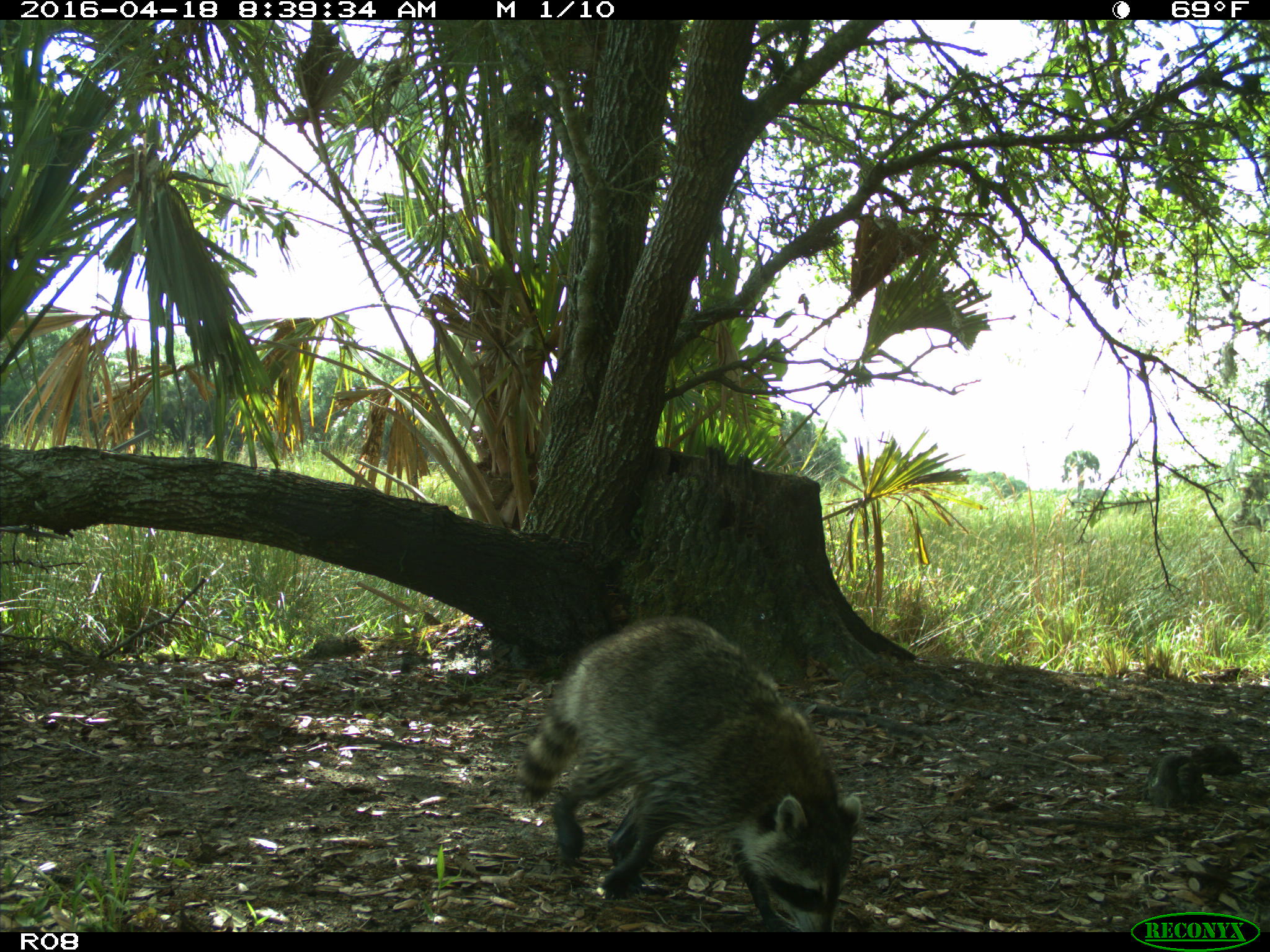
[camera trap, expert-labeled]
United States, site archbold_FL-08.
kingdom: Animalia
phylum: Chordata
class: Mammalia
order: Carnivora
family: Procyonidae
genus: Procyon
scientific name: Procyon lotor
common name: common raccoon